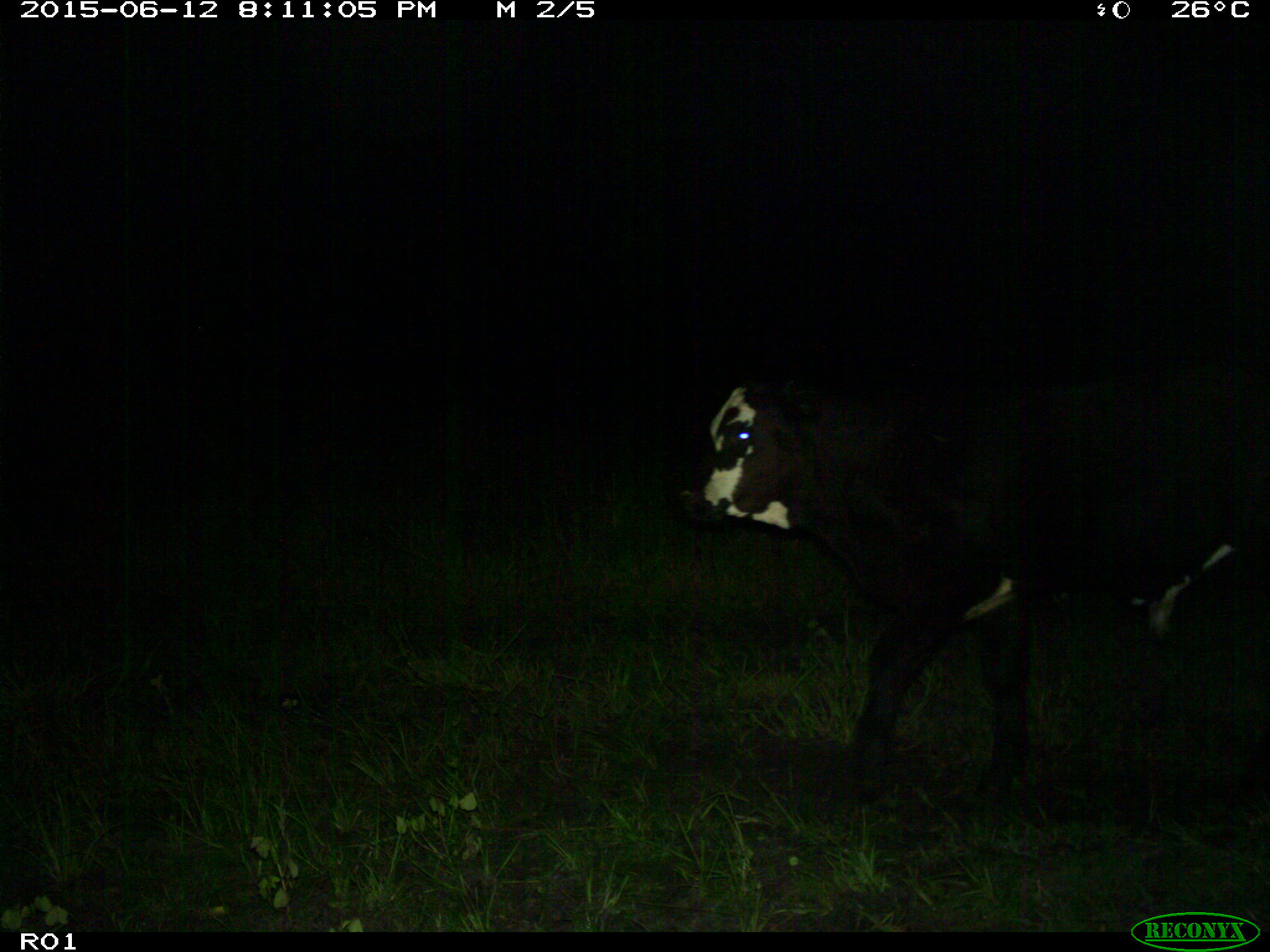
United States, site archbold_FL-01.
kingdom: Animalia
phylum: Chordata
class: Mammalia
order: Artiodactyla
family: Bovidae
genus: Bos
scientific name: Bos taurus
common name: domestic cow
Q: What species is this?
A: Bos taurus (domestic cow).